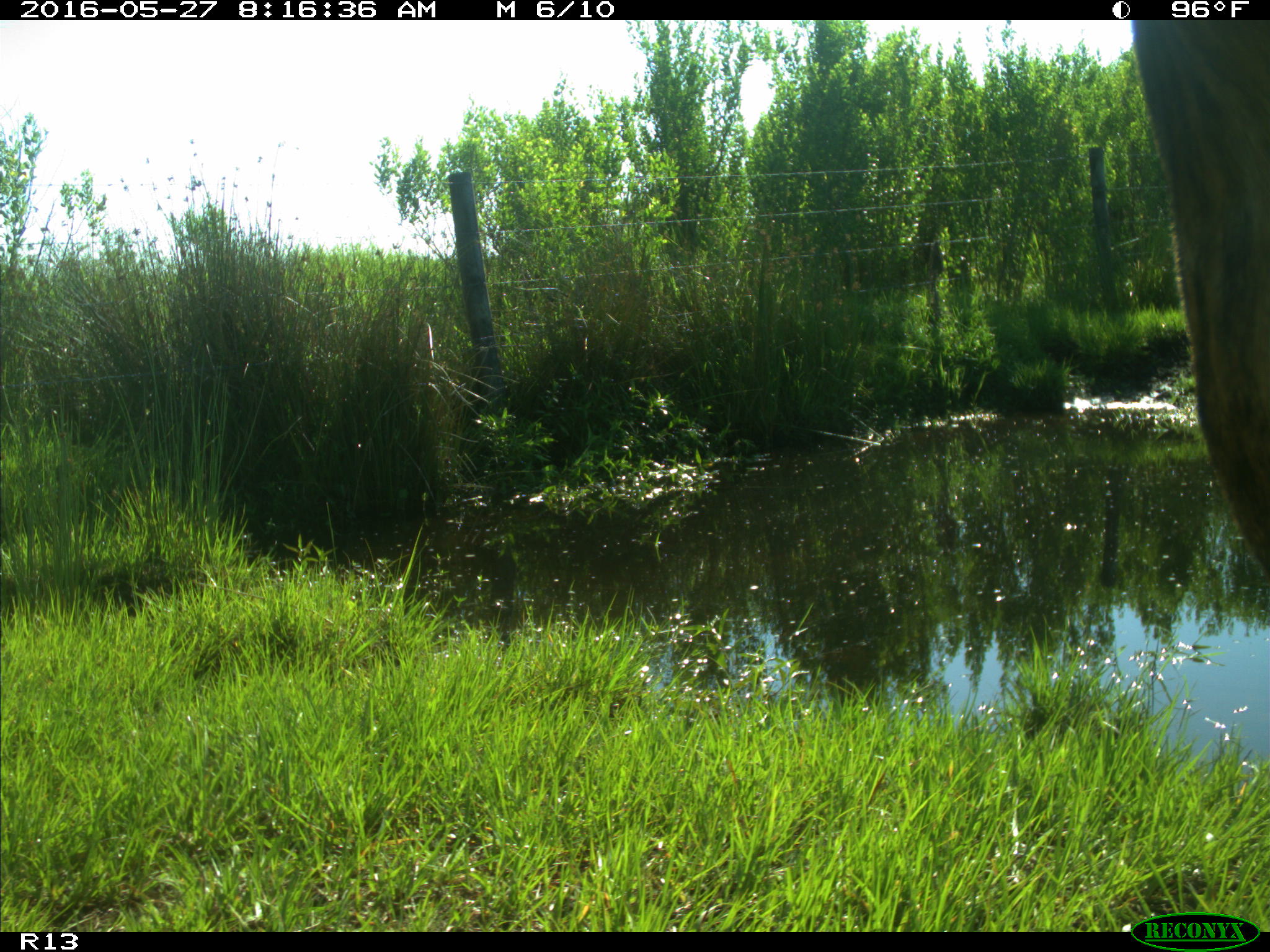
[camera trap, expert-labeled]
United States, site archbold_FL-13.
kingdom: Animalia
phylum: Chordata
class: Mammalia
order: Artiodactyla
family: Bovidae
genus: Bos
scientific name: Bos taurus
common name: domestic cow